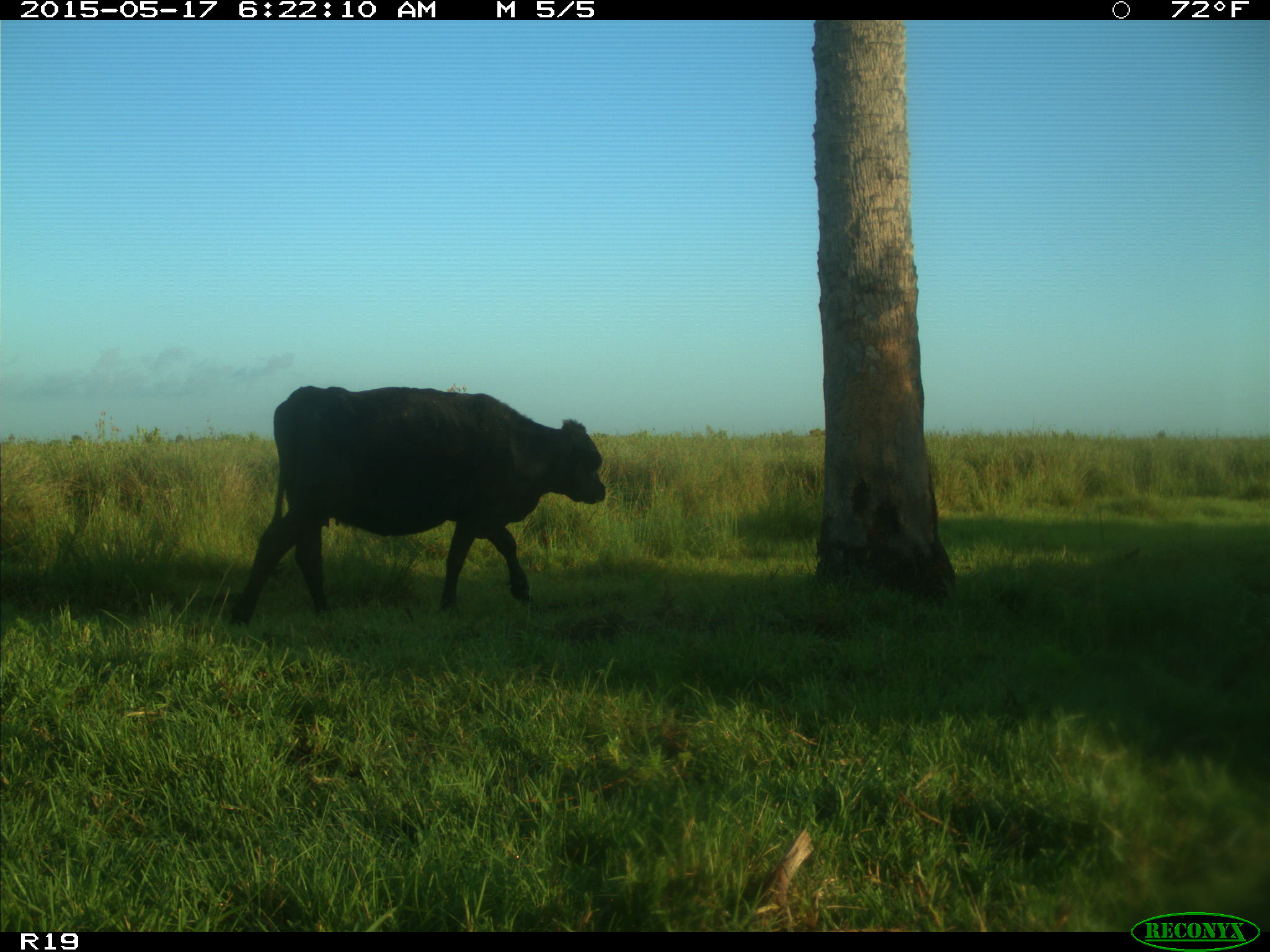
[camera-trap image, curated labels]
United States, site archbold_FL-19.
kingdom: Animalia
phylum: Chordata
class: Mammalia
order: Artiodactyla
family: Bovidae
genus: Bos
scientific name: Bos taurus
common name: domestic cow